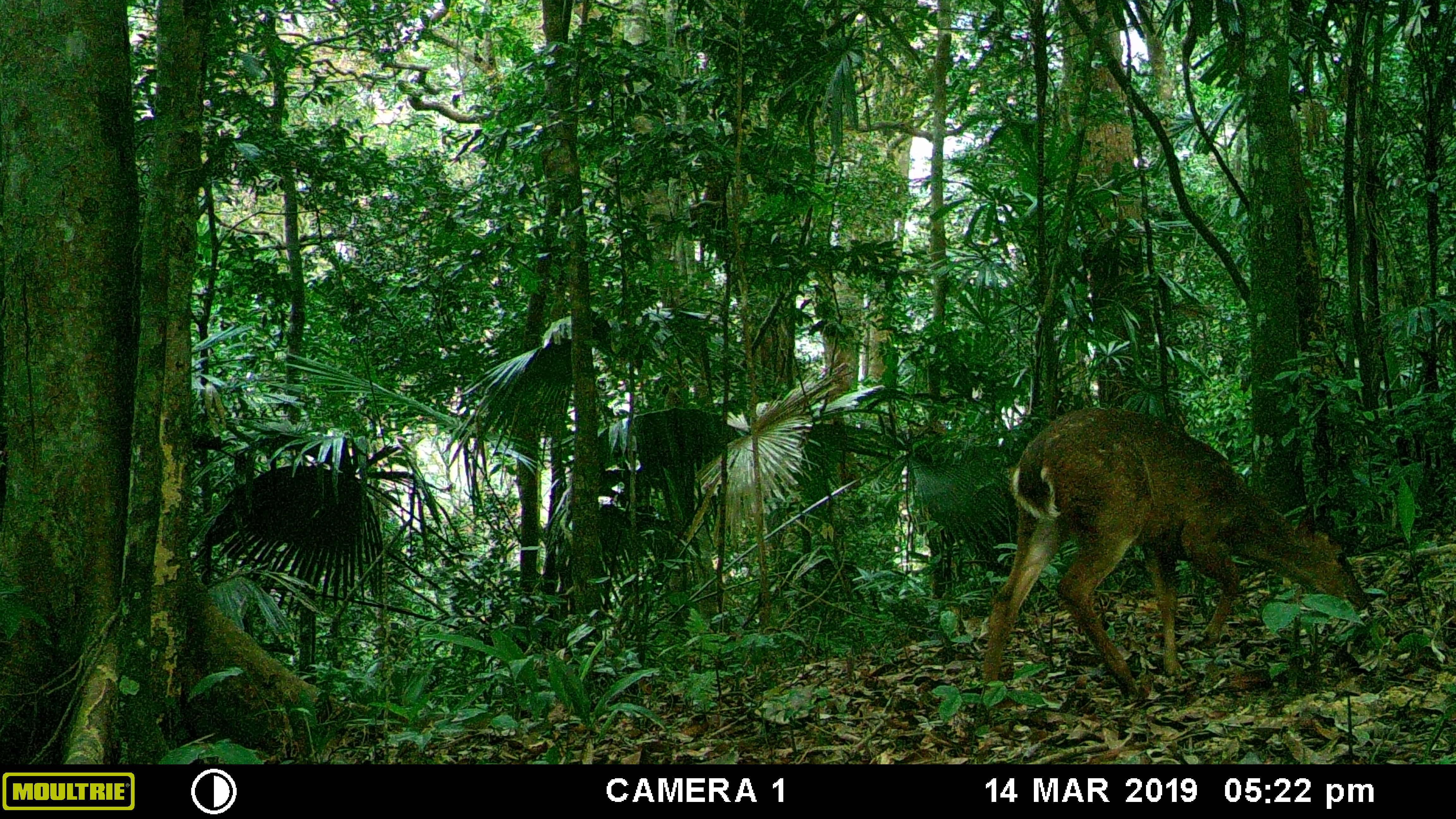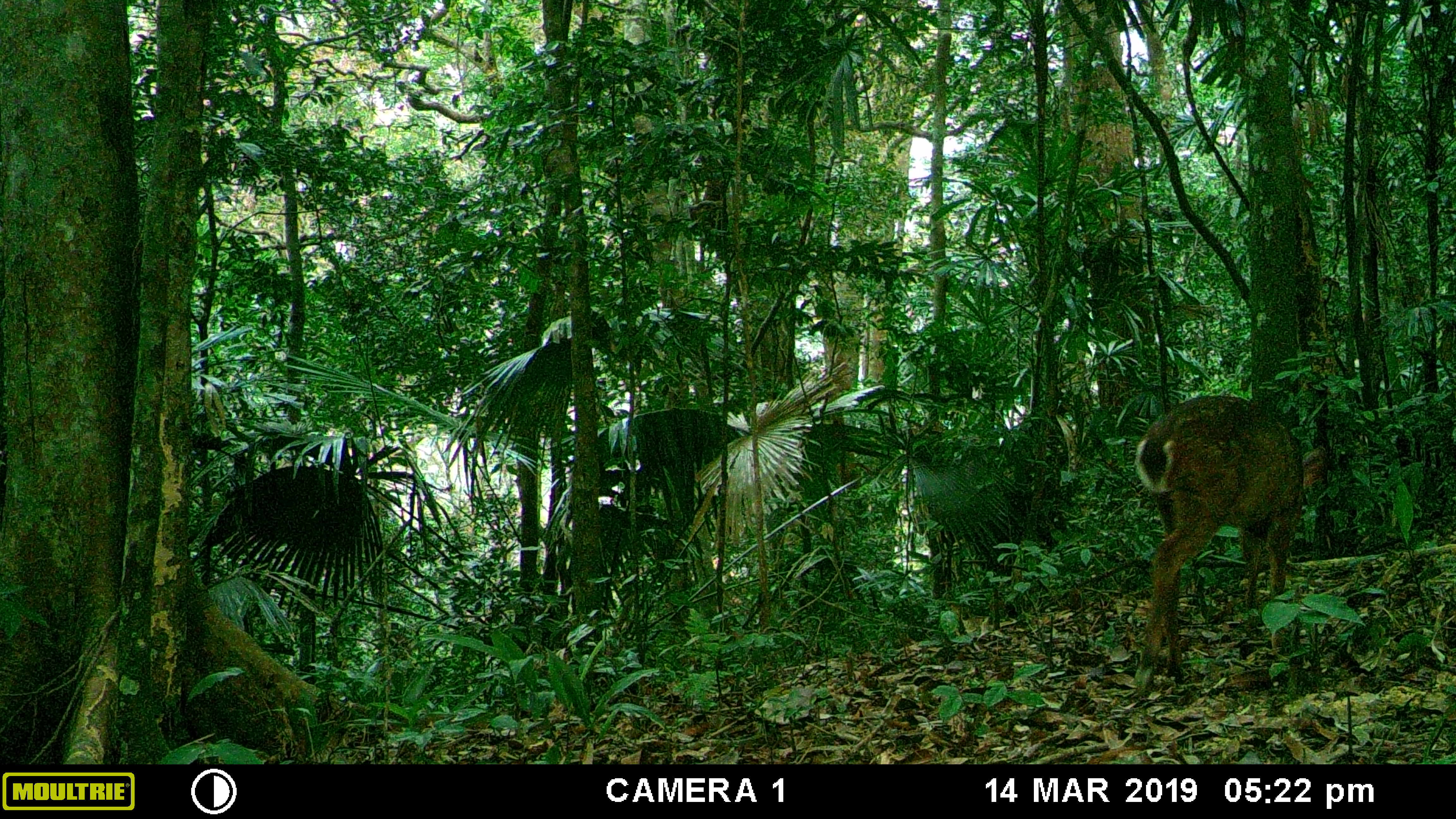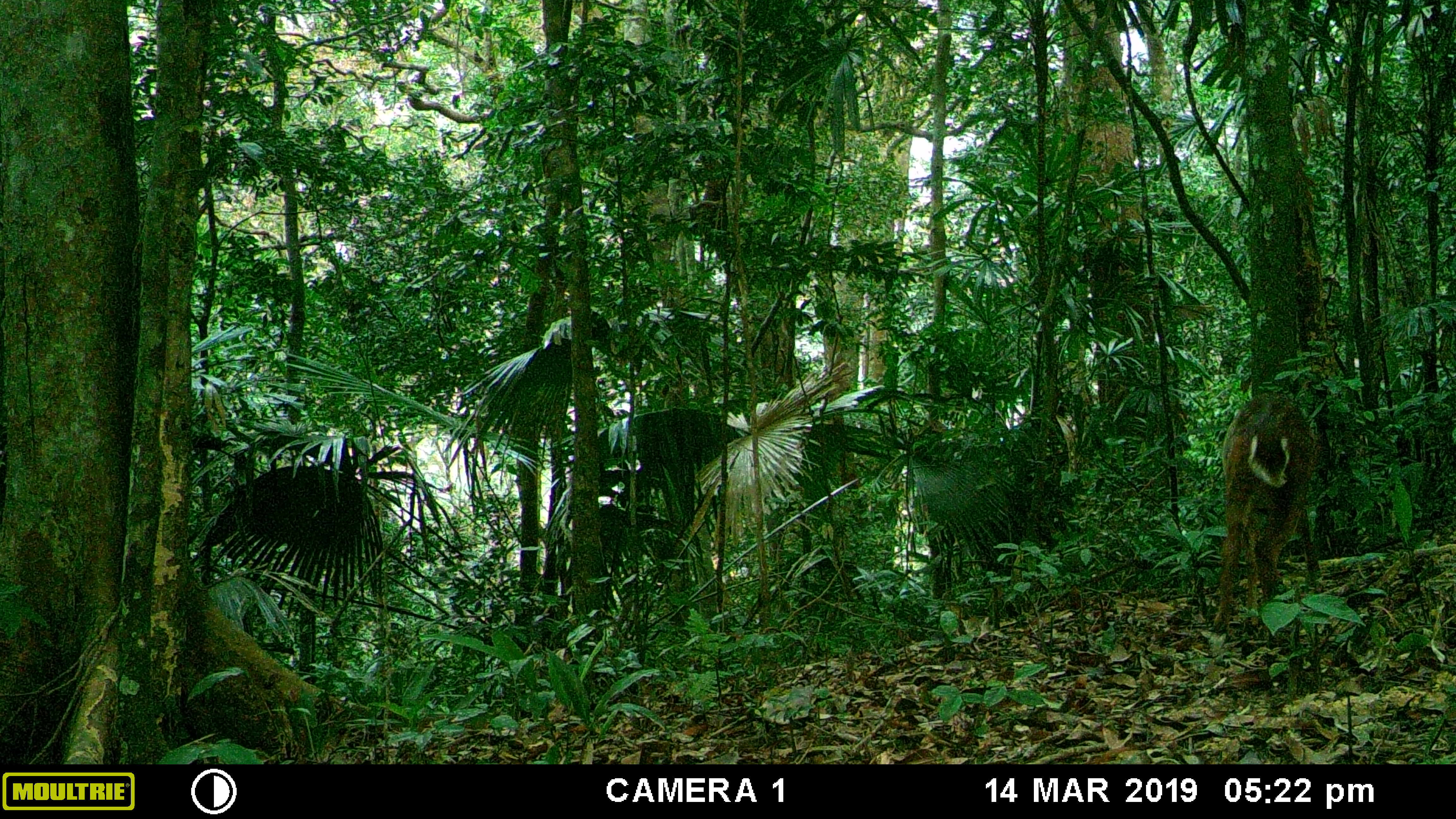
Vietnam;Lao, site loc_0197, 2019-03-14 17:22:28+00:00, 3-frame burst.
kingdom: Animalia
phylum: Chordata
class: Mammalia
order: Artiodactyla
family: Cervidae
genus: Muntiacus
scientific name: Muntiacus vuquangensis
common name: large-antlered muntjac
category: large antlered muntjac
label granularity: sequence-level